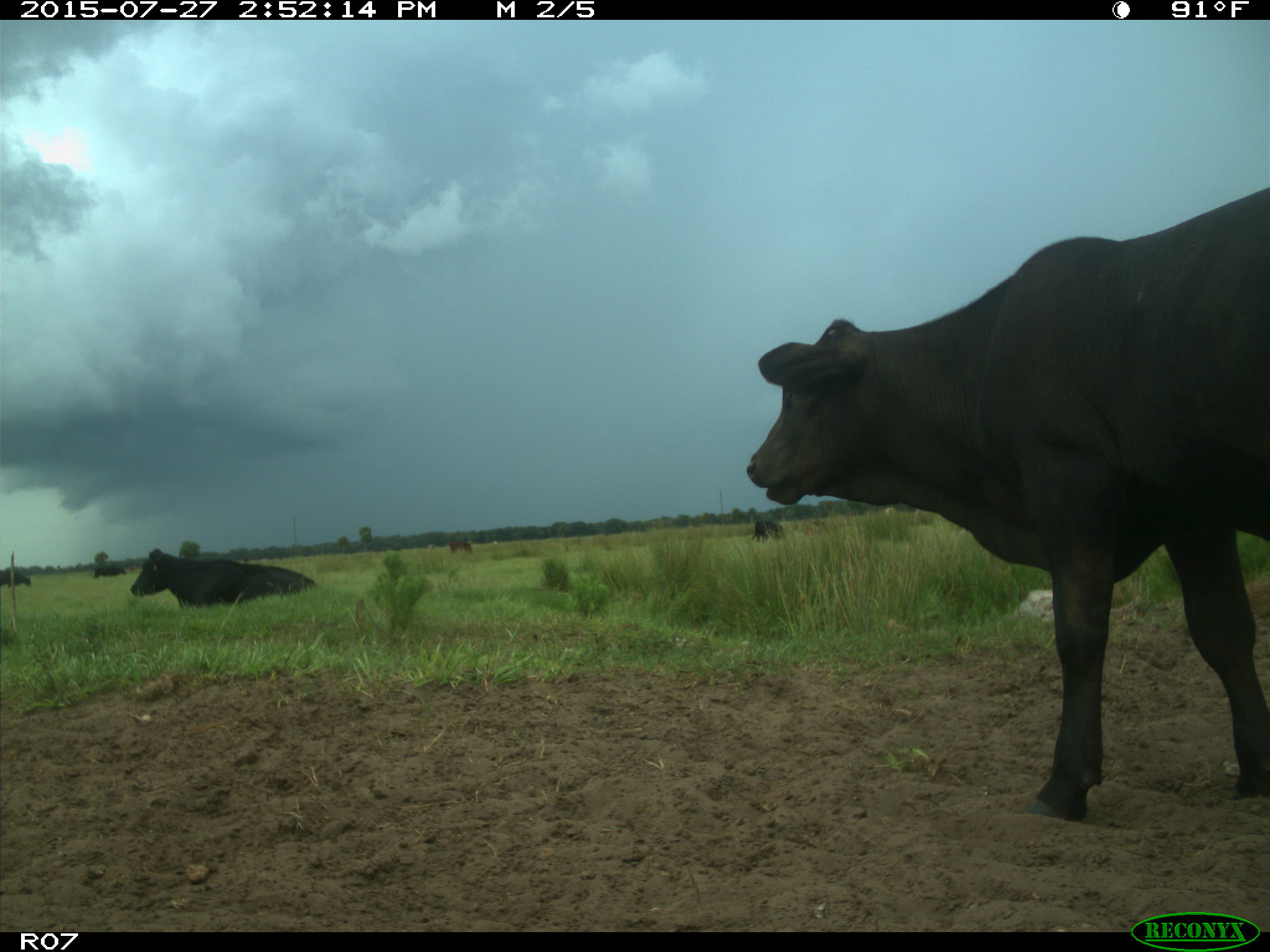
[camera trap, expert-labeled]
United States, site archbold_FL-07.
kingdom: Animalia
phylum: Chordata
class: Mammalia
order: Artiodactyla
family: Bovidae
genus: Bos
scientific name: Bos taurus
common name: domestic cow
Bos taurus (domestic cow).